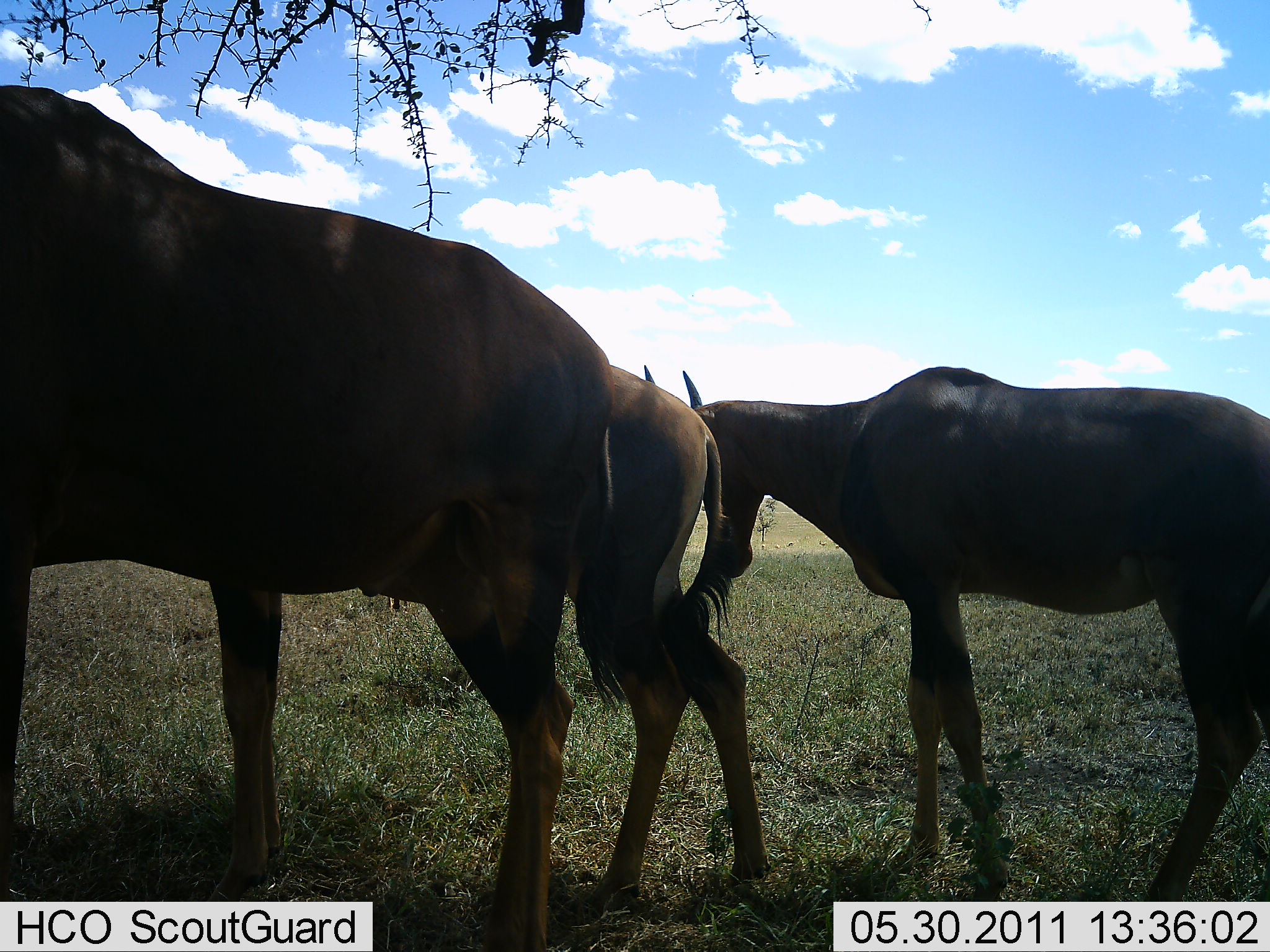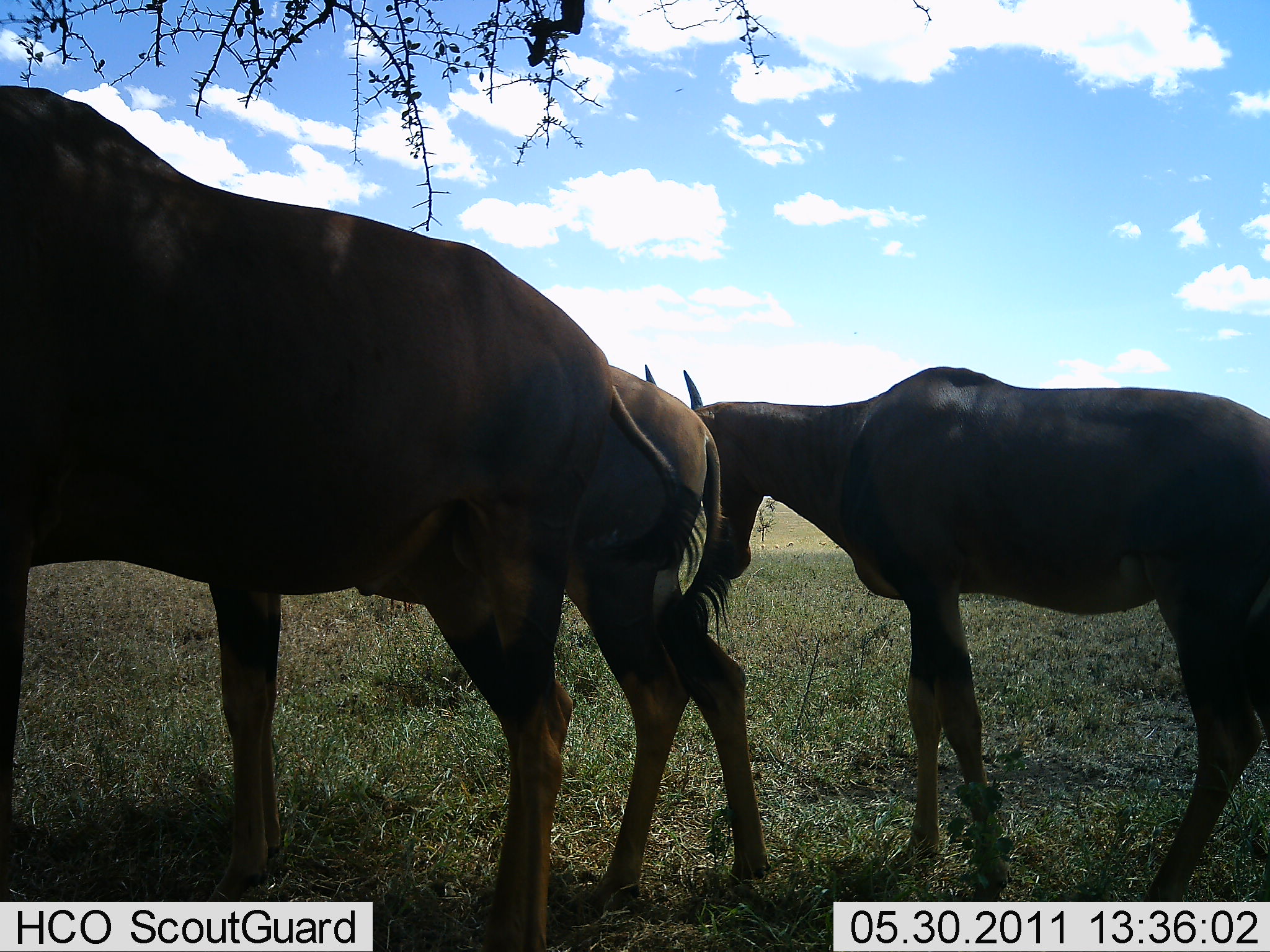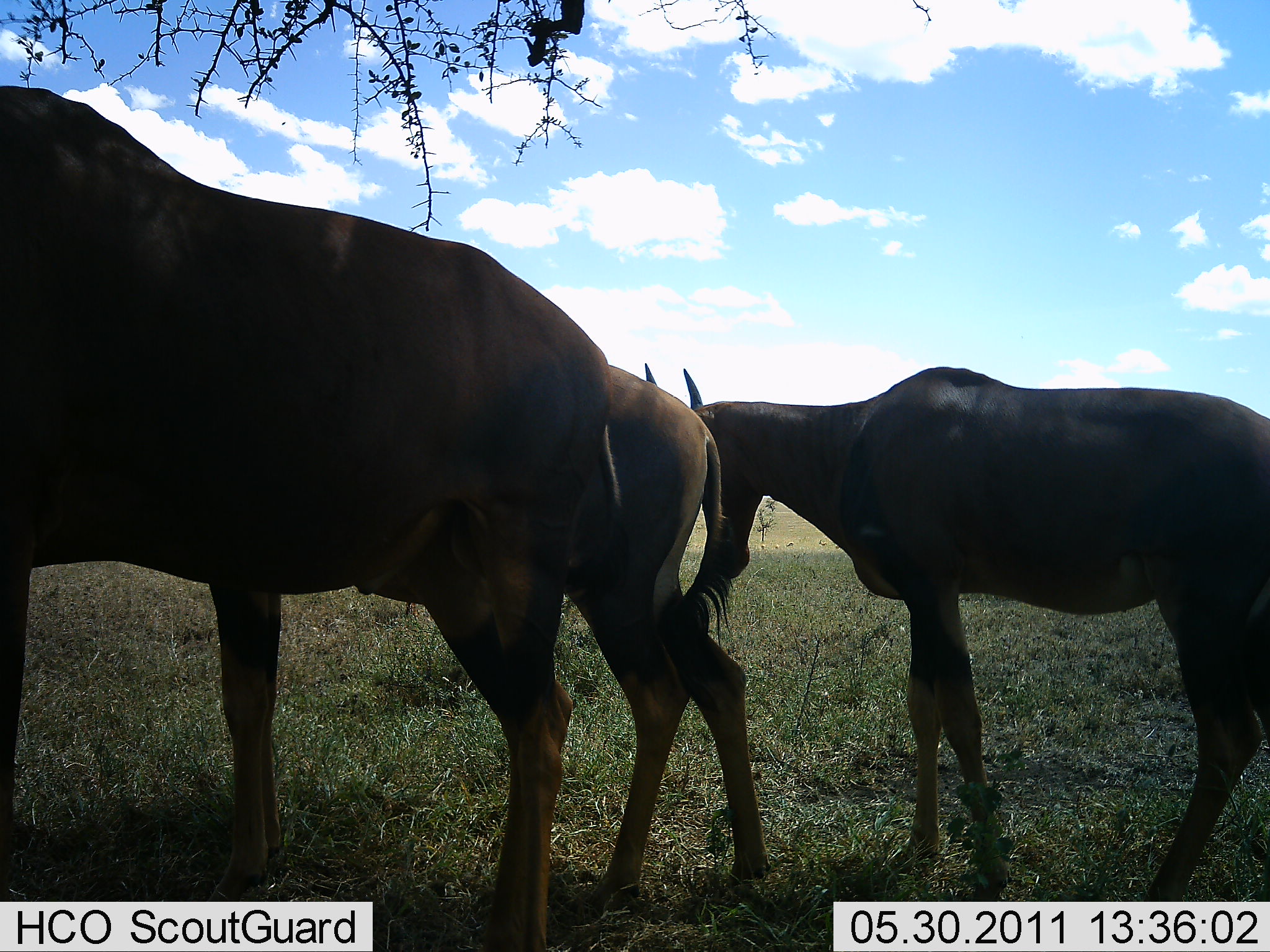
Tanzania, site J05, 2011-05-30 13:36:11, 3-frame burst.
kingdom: Animalia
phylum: Chordata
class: Mammalia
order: Artiodactyla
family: Bovidae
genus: Damaliscus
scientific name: Damaliscus lunatus jimela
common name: topi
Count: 3.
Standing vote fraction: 100%.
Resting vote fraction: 0%.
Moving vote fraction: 0%.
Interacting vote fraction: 0%.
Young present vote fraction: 0%.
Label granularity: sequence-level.